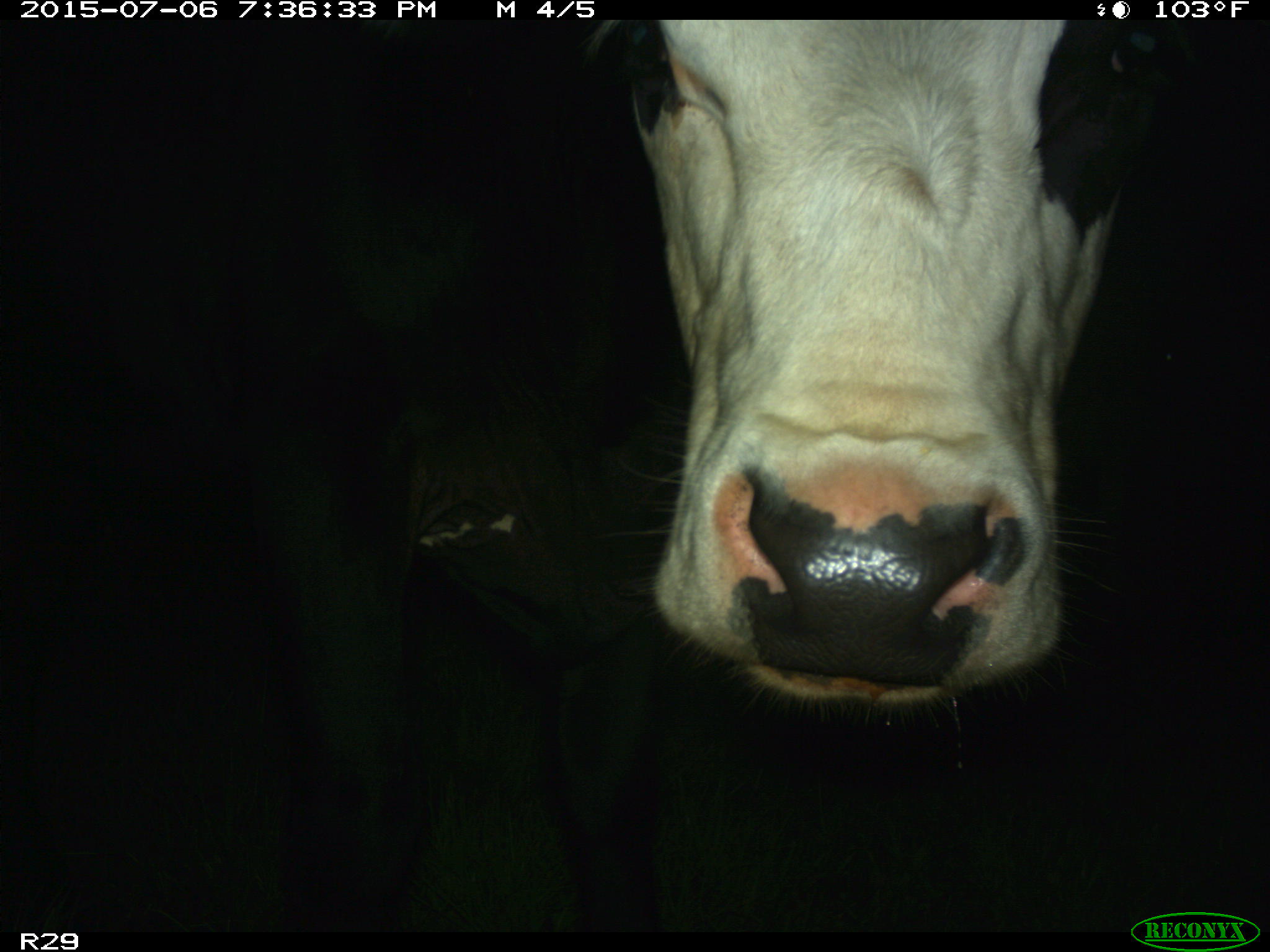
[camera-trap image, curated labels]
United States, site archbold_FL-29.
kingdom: Animalia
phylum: Chordata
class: Mammalia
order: Artiodactyla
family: Bovidae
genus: Bos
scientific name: Bos taurus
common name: domestic cow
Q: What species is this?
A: Bos taurus (domestic cow).